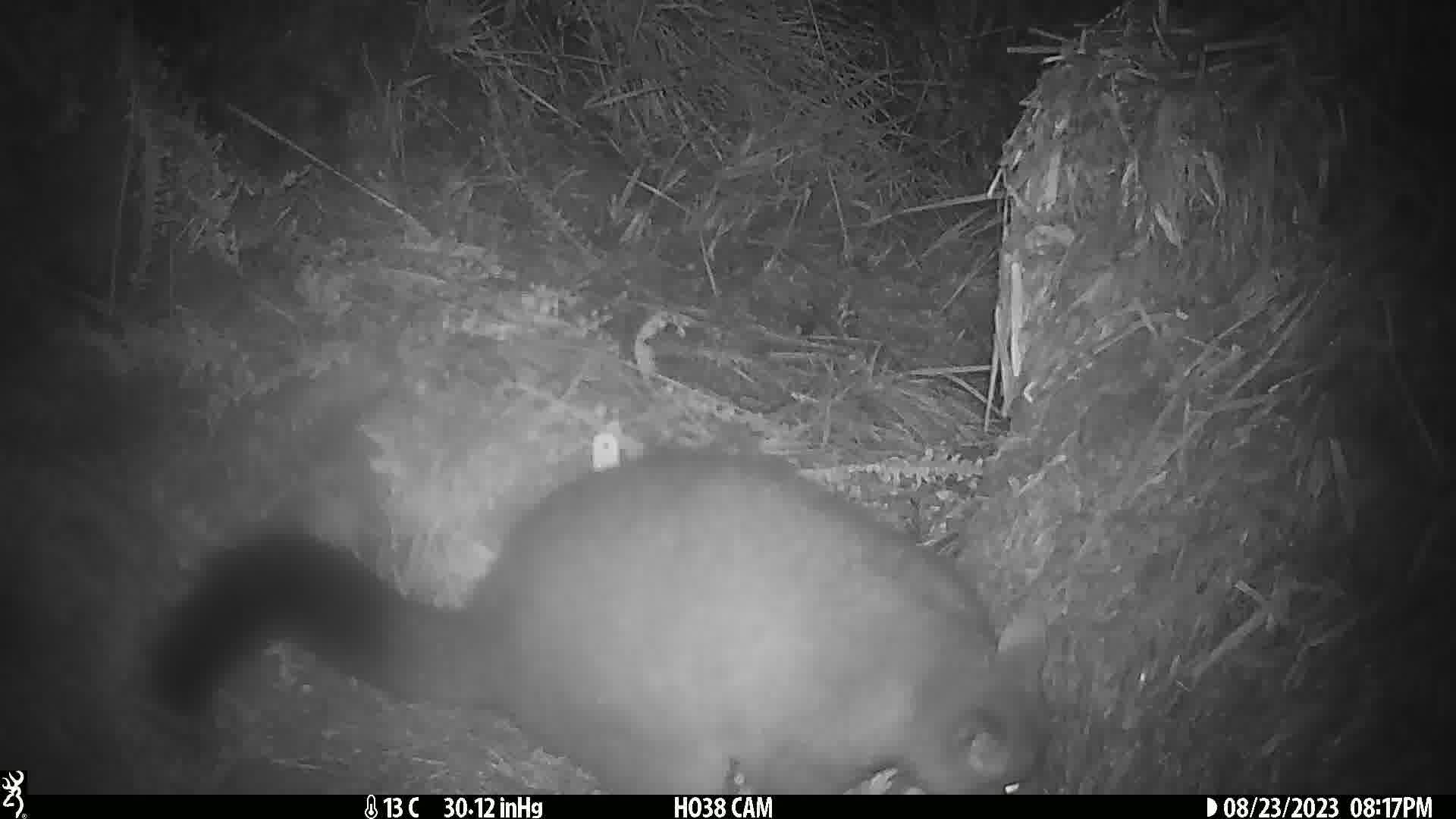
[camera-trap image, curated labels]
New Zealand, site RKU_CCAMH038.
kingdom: Animalia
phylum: Chordata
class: Mammalia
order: Diprotodontia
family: Phalangeridae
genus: Trichosurus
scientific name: Trichosurus vulpecula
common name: common brushtail possum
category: possum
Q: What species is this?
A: Possum (common brushtail possum) (Trichosurus vulpecula).